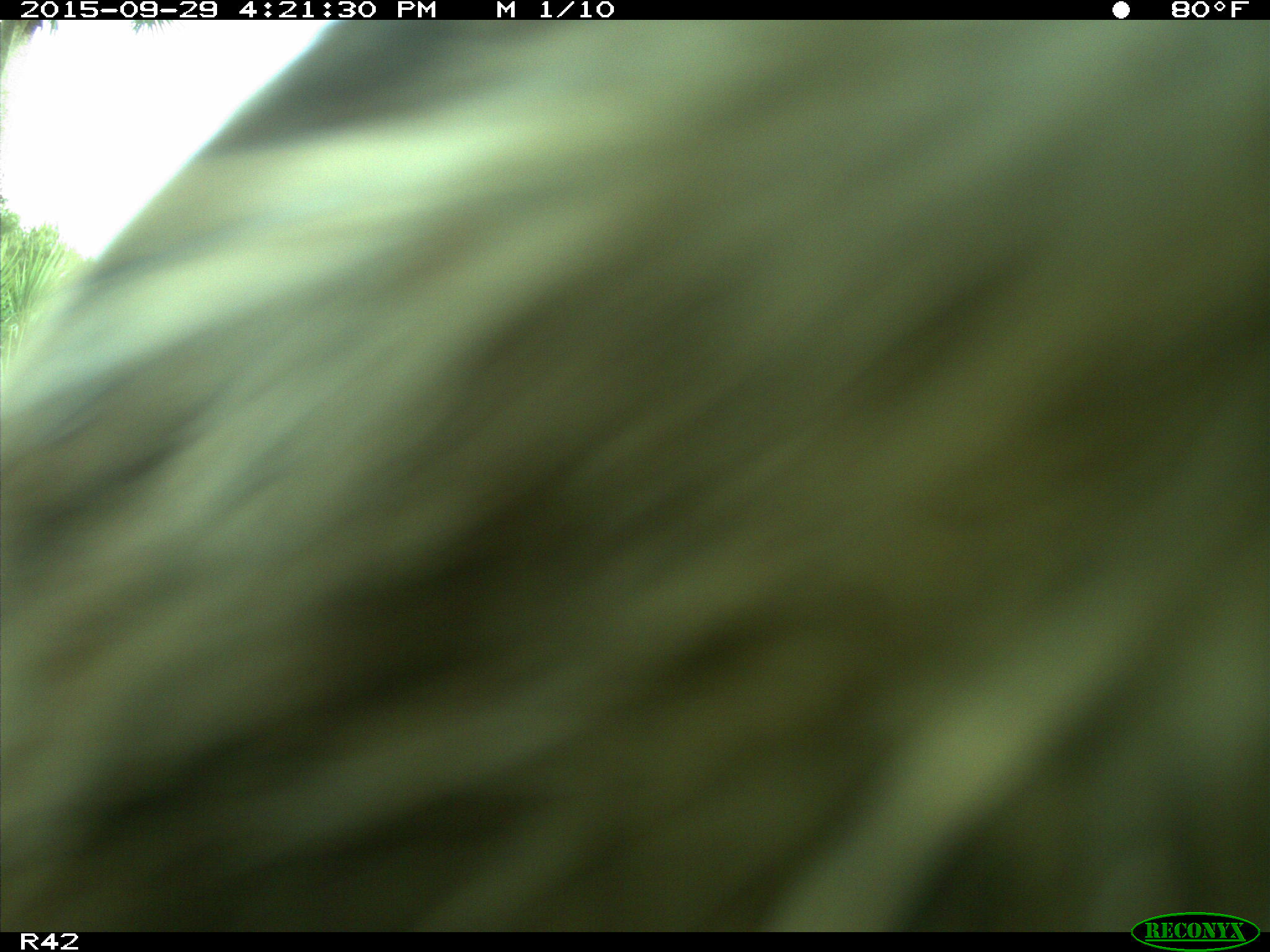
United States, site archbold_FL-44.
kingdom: Animalia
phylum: Chordata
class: Mammalia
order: Carnivora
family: Procyonidae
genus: Procyon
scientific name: Procyon lotor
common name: common raccoon